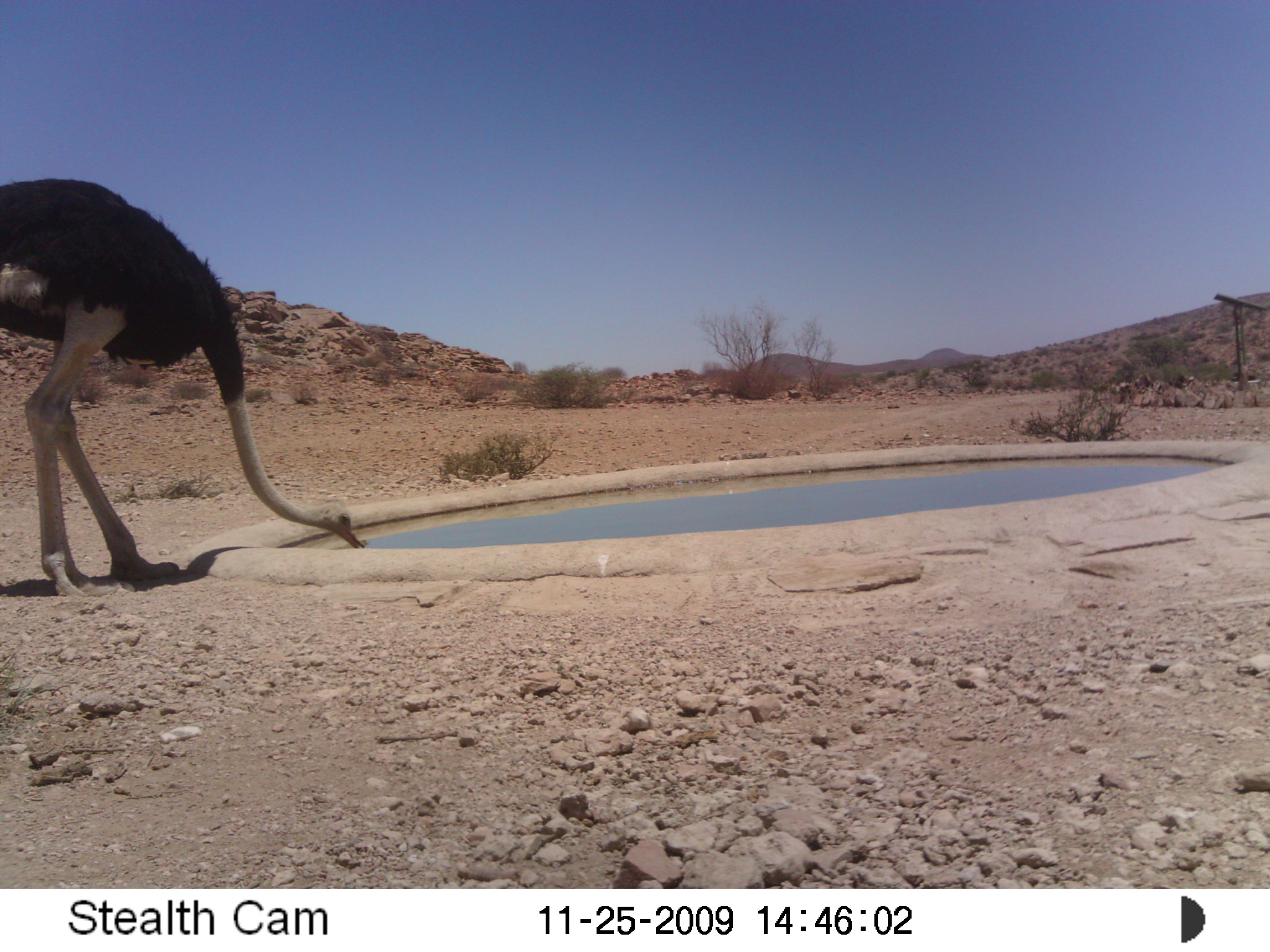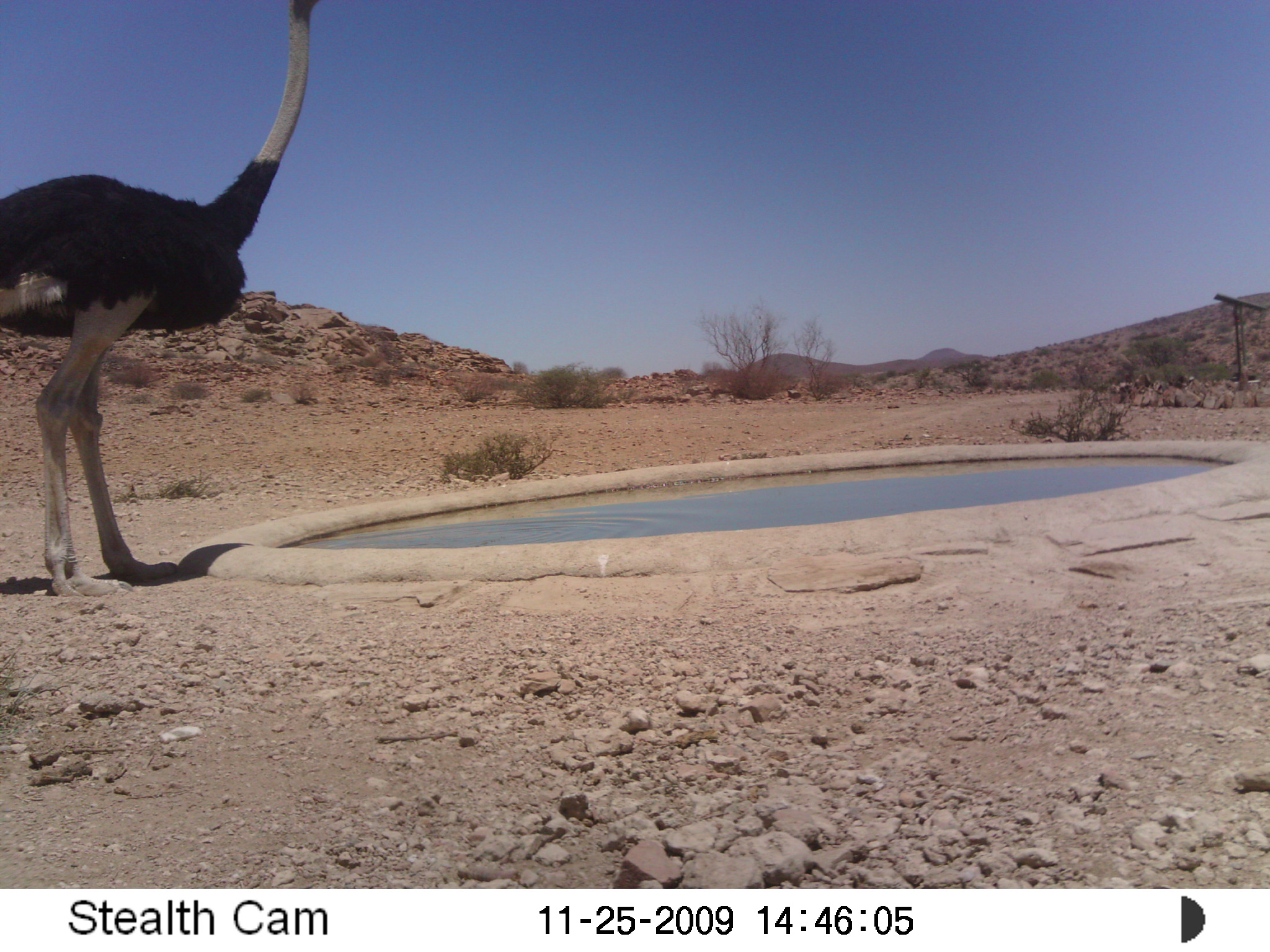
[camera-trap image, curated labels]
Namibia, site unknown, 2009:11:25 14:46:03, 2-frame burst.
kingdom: Animalia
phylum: Chordata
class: Aves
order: Struthioniformes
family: Struthionidae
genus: Struthio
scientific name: Struthio camelus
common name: common ostrich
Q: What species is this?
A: Struthio camelus (common ostrich).